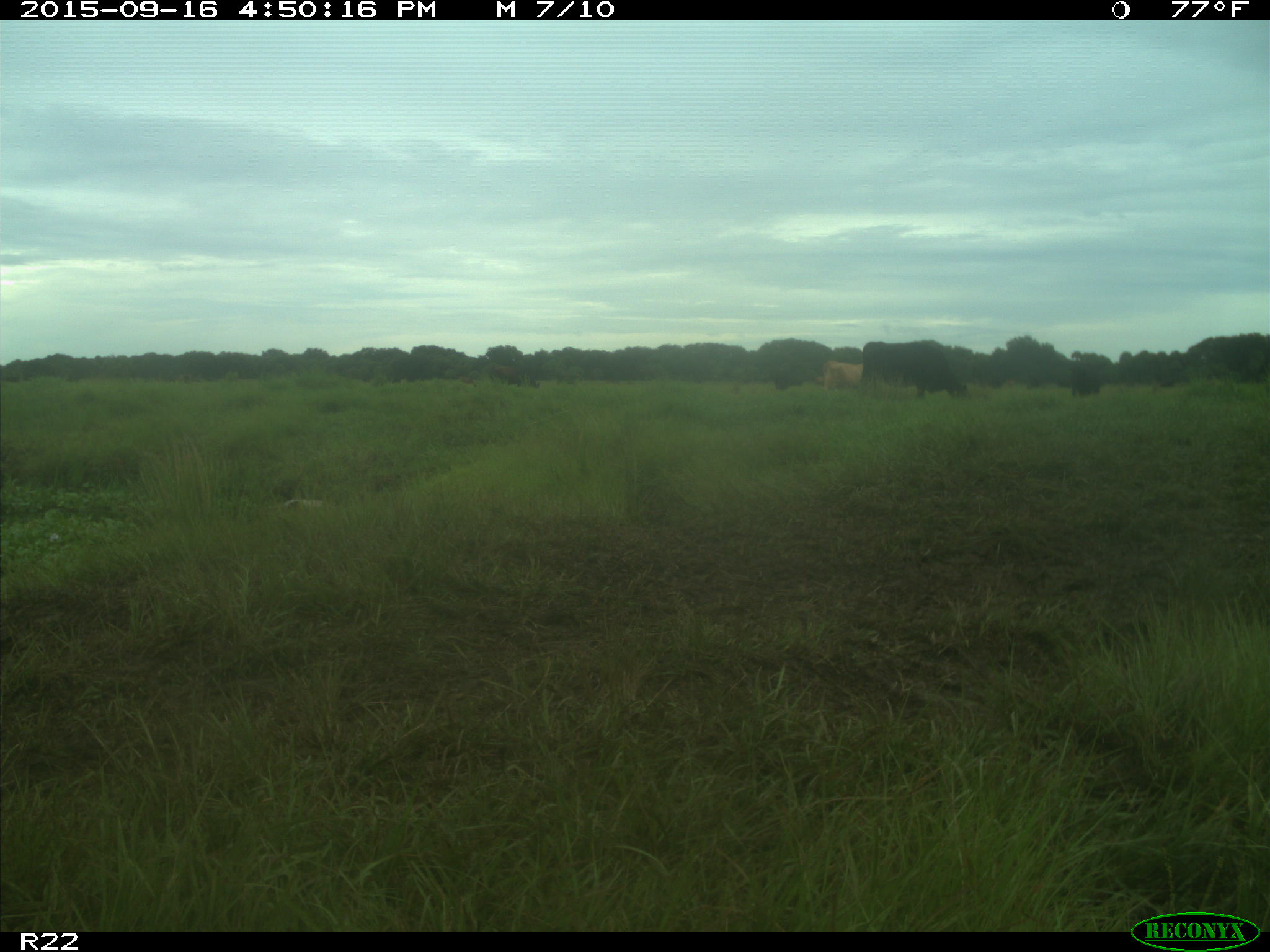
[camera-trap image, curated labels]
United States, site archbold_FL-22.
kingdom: Animalia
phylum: Chordata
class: Mammalia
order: Artiodactyla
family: Bovidae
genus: Bos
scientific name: Bos taurus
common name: domestic cow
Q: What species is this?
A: Bos taurus (domestic cow).